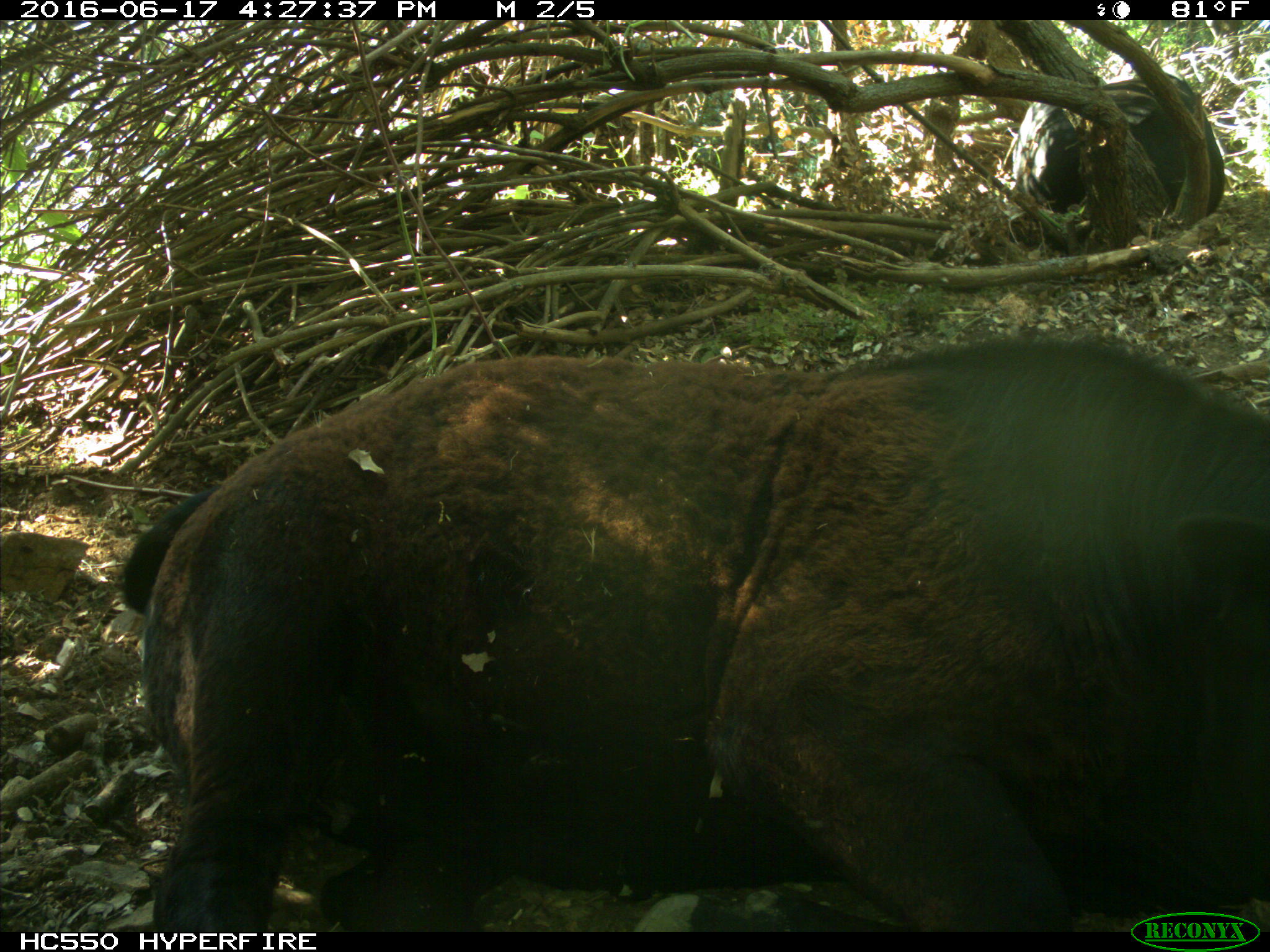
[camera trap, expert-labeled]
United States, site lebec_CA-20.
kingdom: Animalia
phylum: Chordata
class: Mammalia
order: Artiodactyla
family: Bovidae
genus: Bos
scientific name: Bos taurus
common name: domestic cow